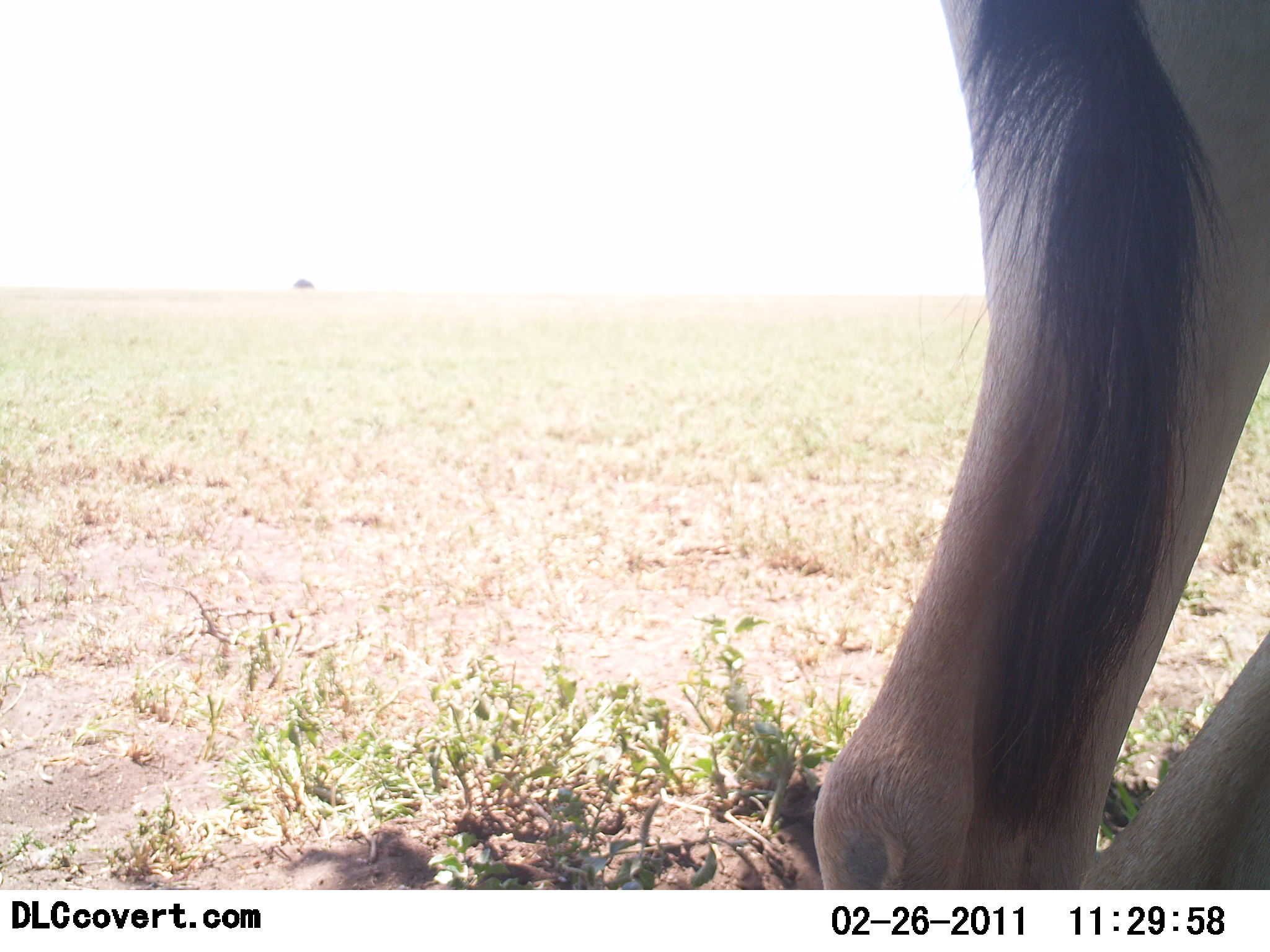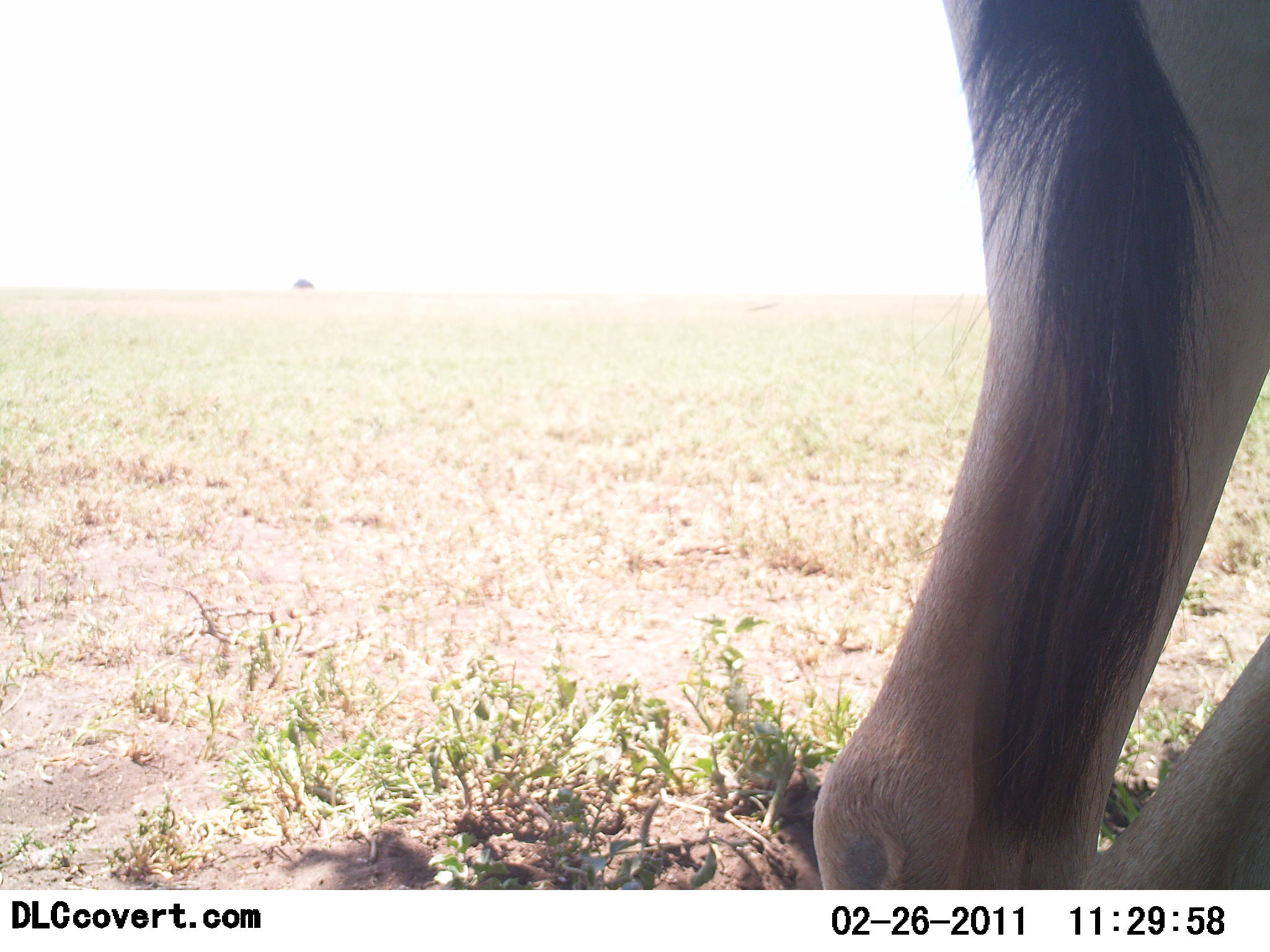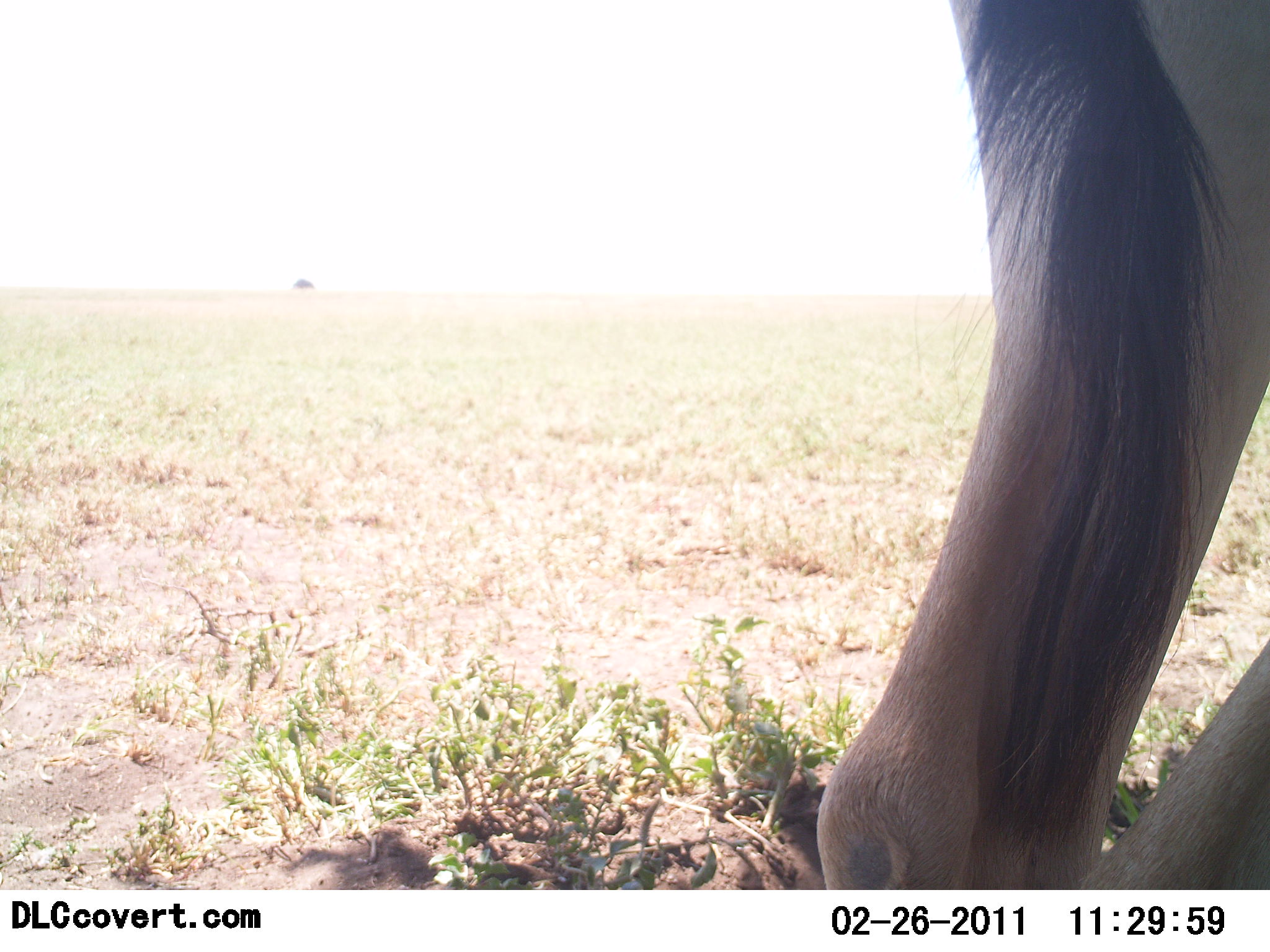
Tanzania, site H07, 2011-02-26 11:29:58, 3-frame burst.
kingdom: Animalia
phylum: Chordata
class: Mammalia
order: Artiodactyla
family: Bovidae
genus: Alcelaphus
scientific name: Alcelaphus buselaphus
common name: hartebeest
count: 1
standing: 100%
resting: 0%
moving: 0%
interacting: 0%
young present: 0%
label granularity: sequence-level